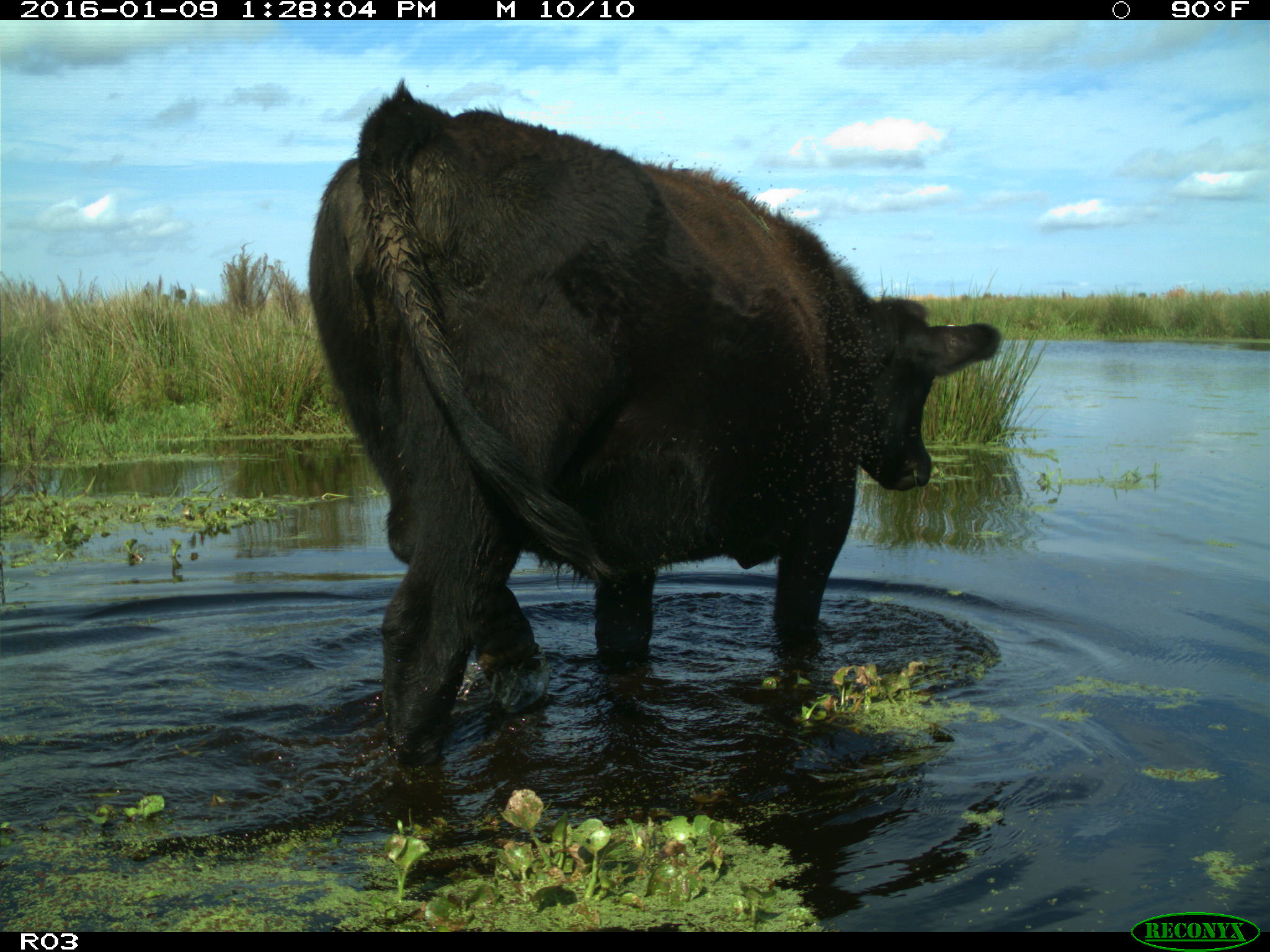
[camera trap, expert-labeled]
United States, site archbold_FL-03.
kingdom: Animalia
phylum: Chordata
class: Mammalia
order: Artiodactyla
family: Bovidae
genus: Bos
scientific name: Bos taurus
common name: domestic cow